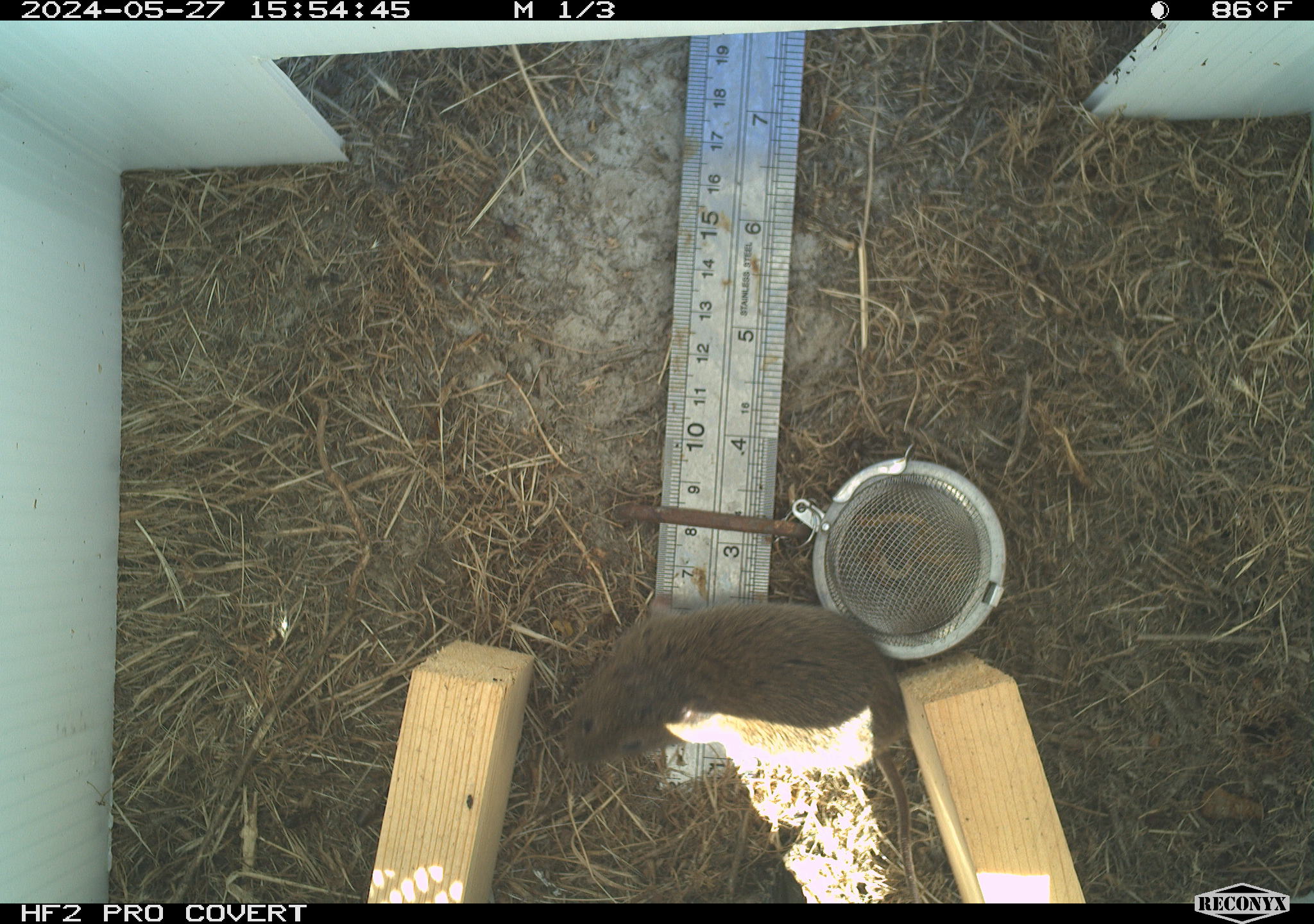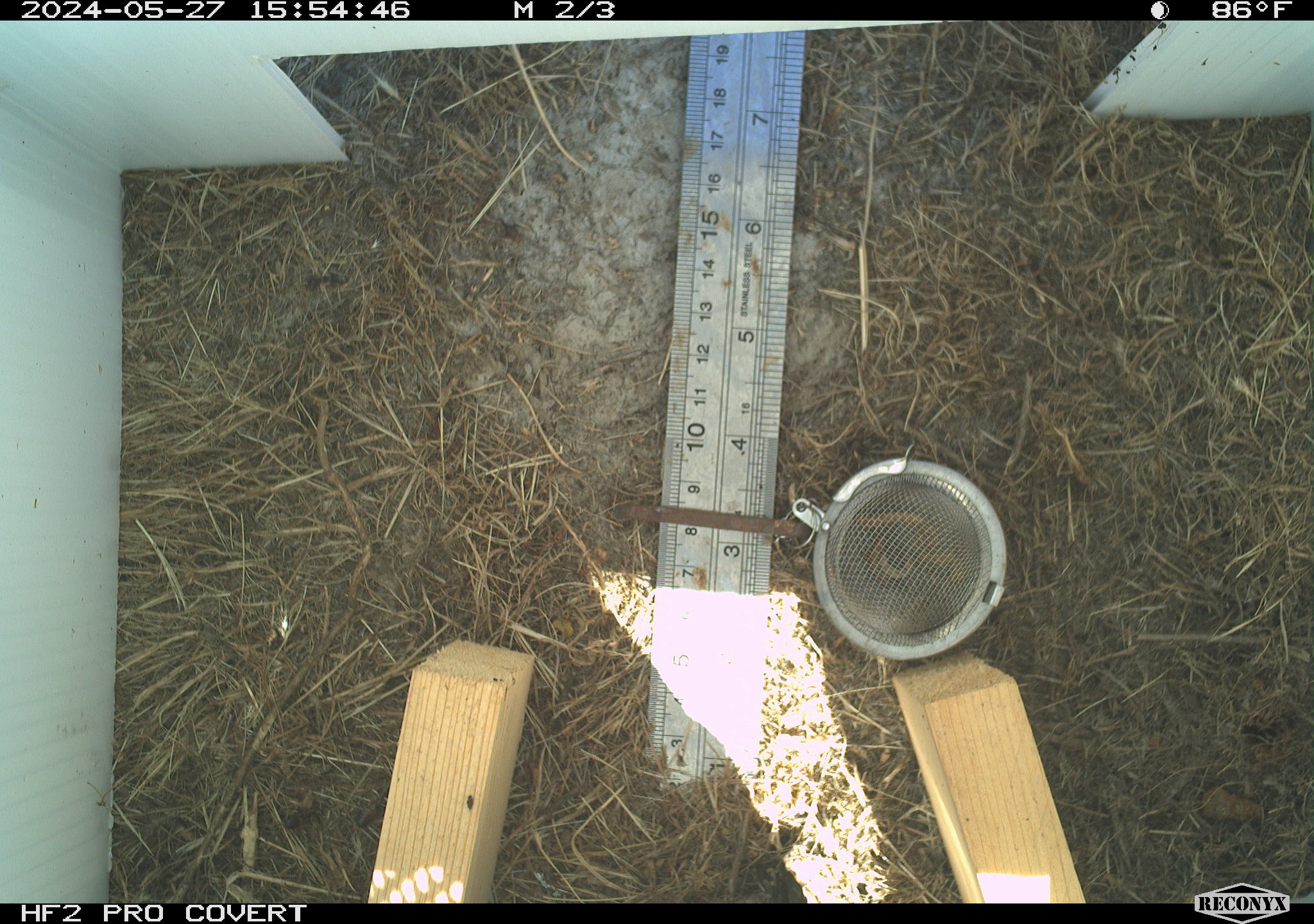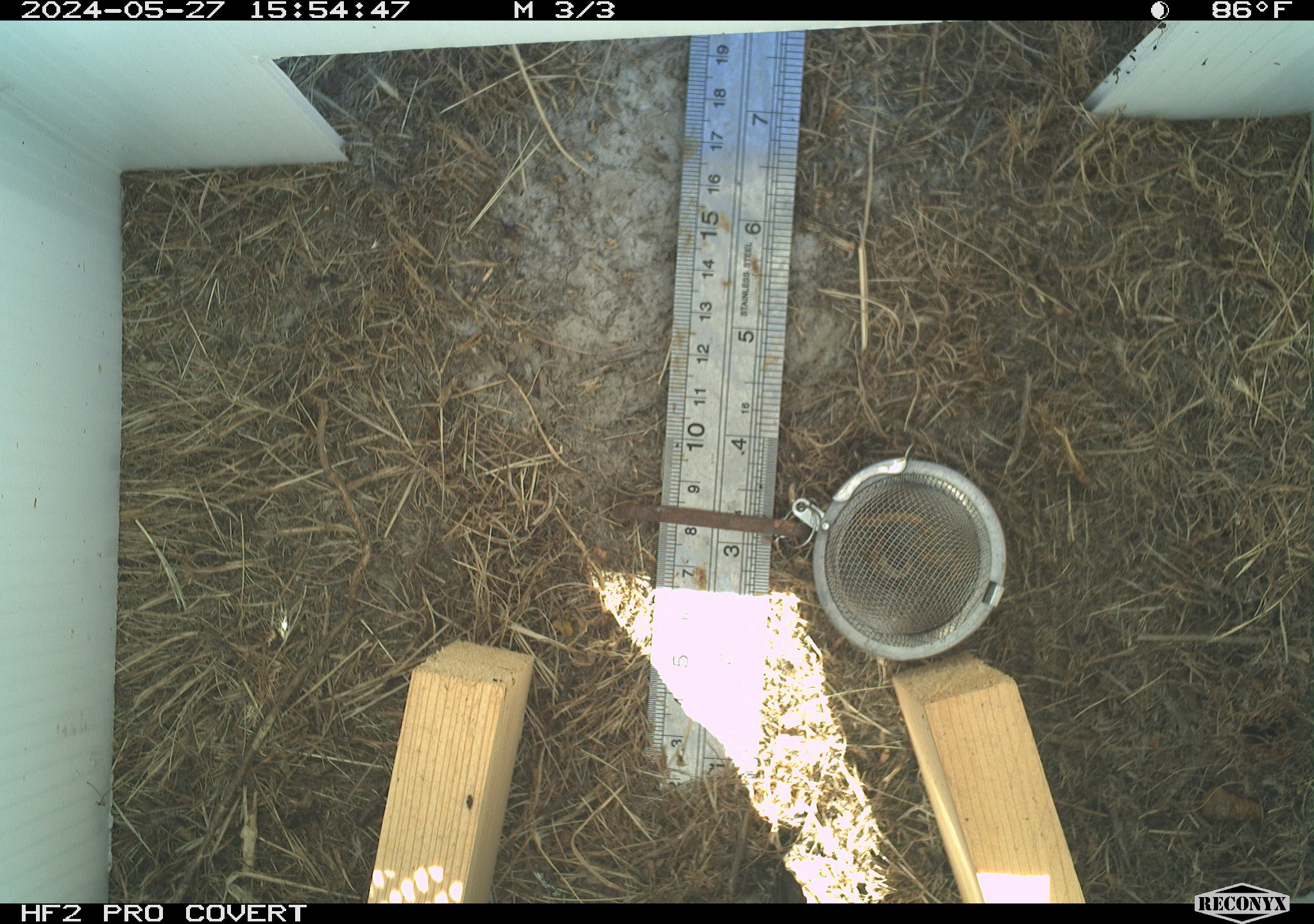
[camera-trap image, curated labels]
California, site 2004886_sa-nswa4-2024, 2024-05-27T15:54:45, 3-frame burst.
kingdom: Animalia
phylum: Chordata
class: Mammalia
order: Rodentia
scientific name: Rodentia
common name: rodent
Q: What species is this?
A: Rodent (Rodentia).